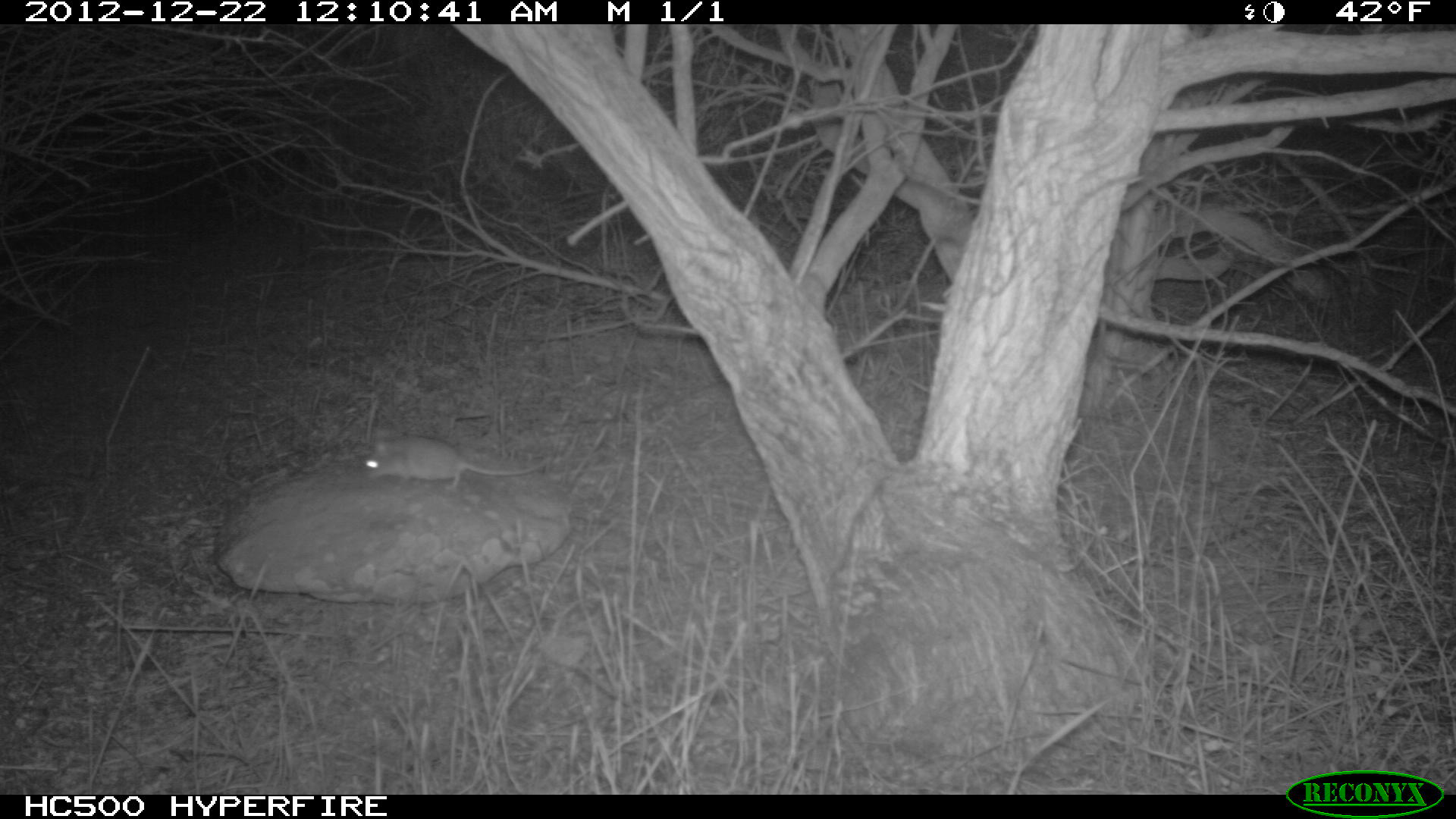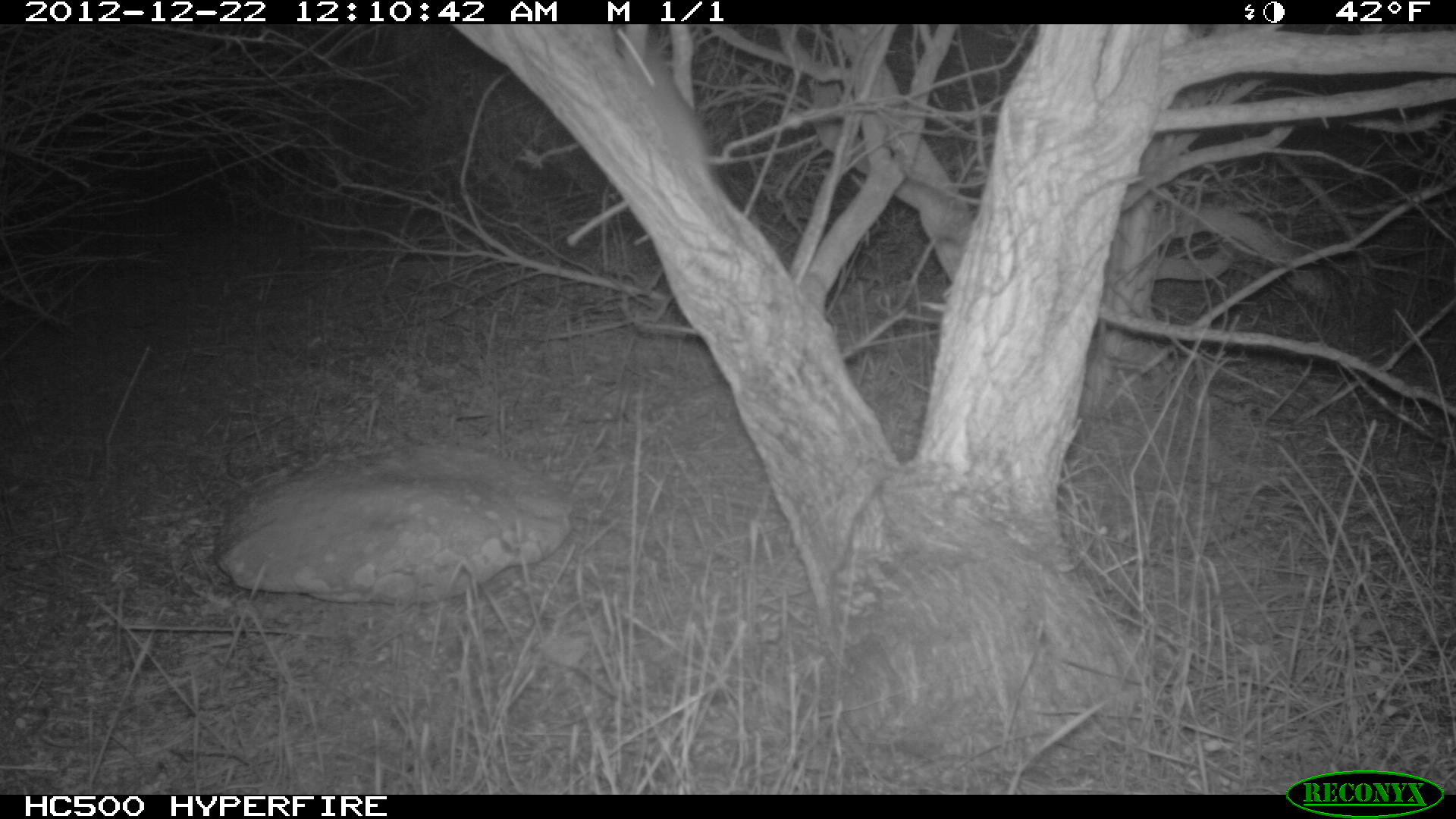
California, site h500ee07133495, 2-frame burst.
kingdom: Animalia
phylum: Chordata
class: Mammalia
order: Rodentia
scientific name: Rodentia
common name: rodent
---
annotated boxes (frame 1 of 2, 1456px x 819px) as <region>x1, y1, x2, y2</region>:
rodent: <region>361, 434, 543, 489</region>